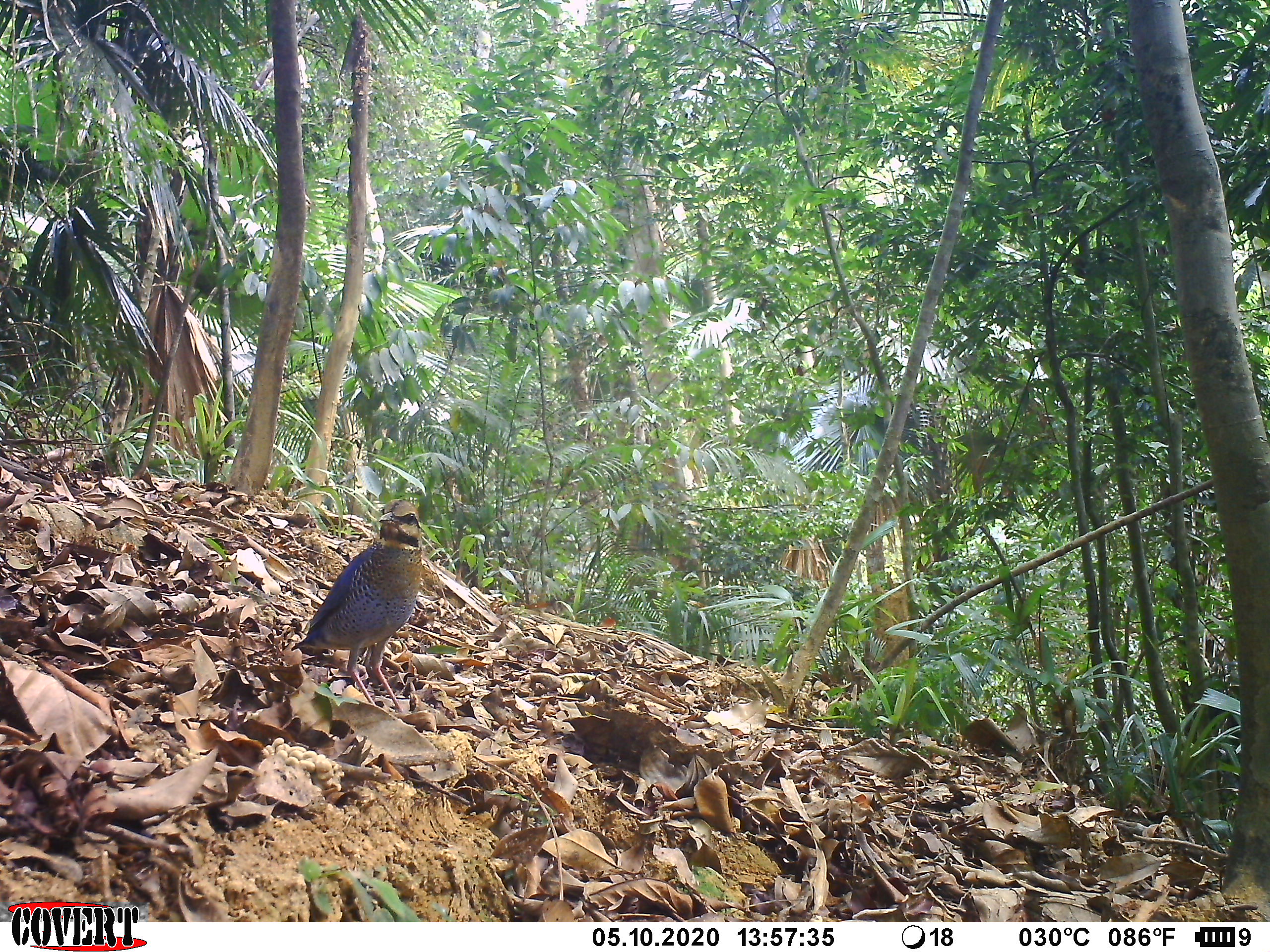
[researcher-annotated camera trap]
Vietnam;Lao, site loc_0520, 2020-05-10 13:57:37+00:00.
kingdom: Animalia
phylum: Chordata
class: Aves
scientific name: Aves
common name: bird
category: unidentified bird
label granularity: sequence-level